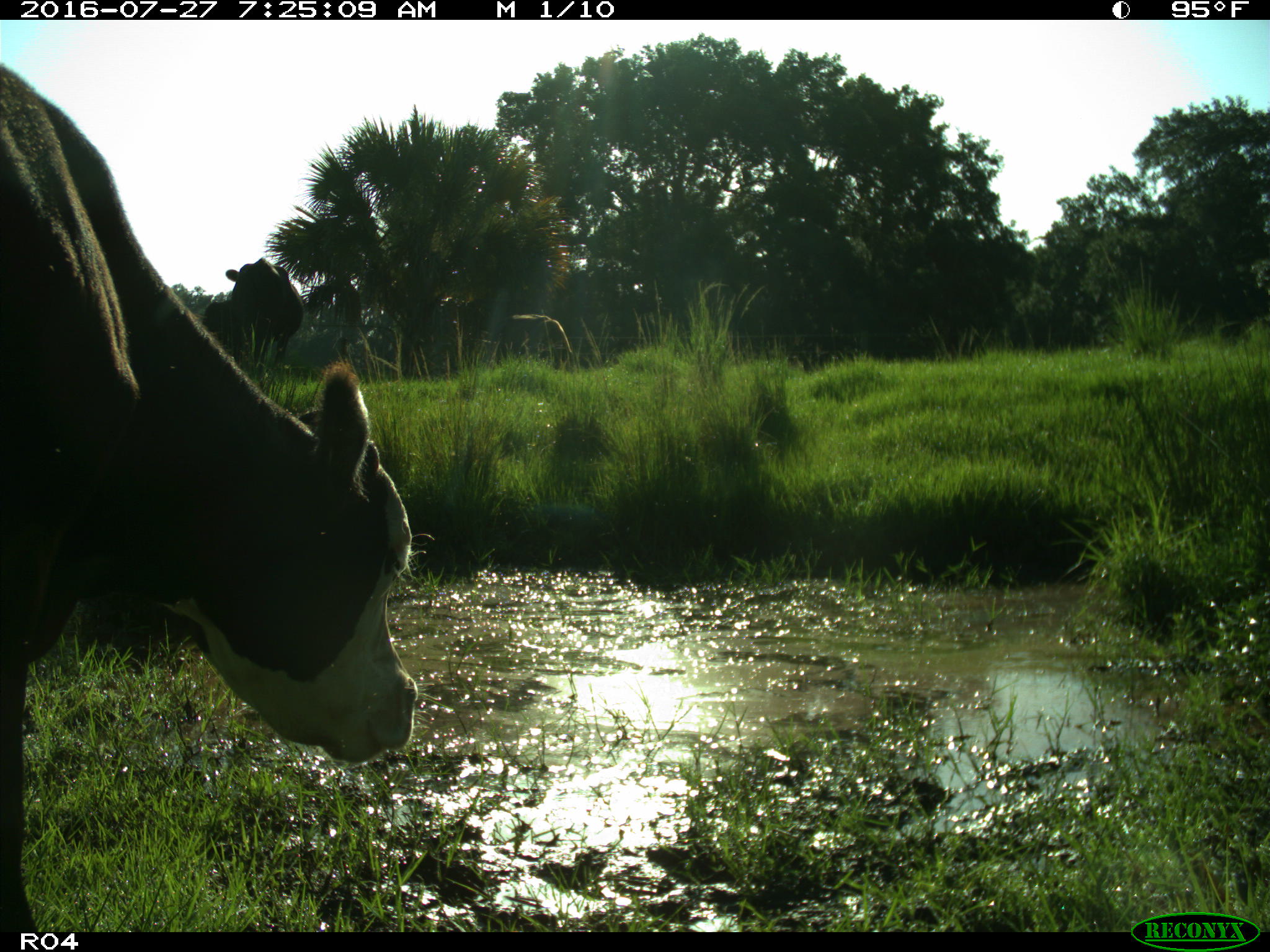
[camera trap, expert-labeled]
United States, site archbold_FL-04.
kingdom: Animalia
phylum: Chordata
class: Mammalia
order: Artiodactyla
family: Bovidae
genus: Bos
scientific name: Bos taurus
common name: domestic cow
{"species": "Bos taurus (domestic cow)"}